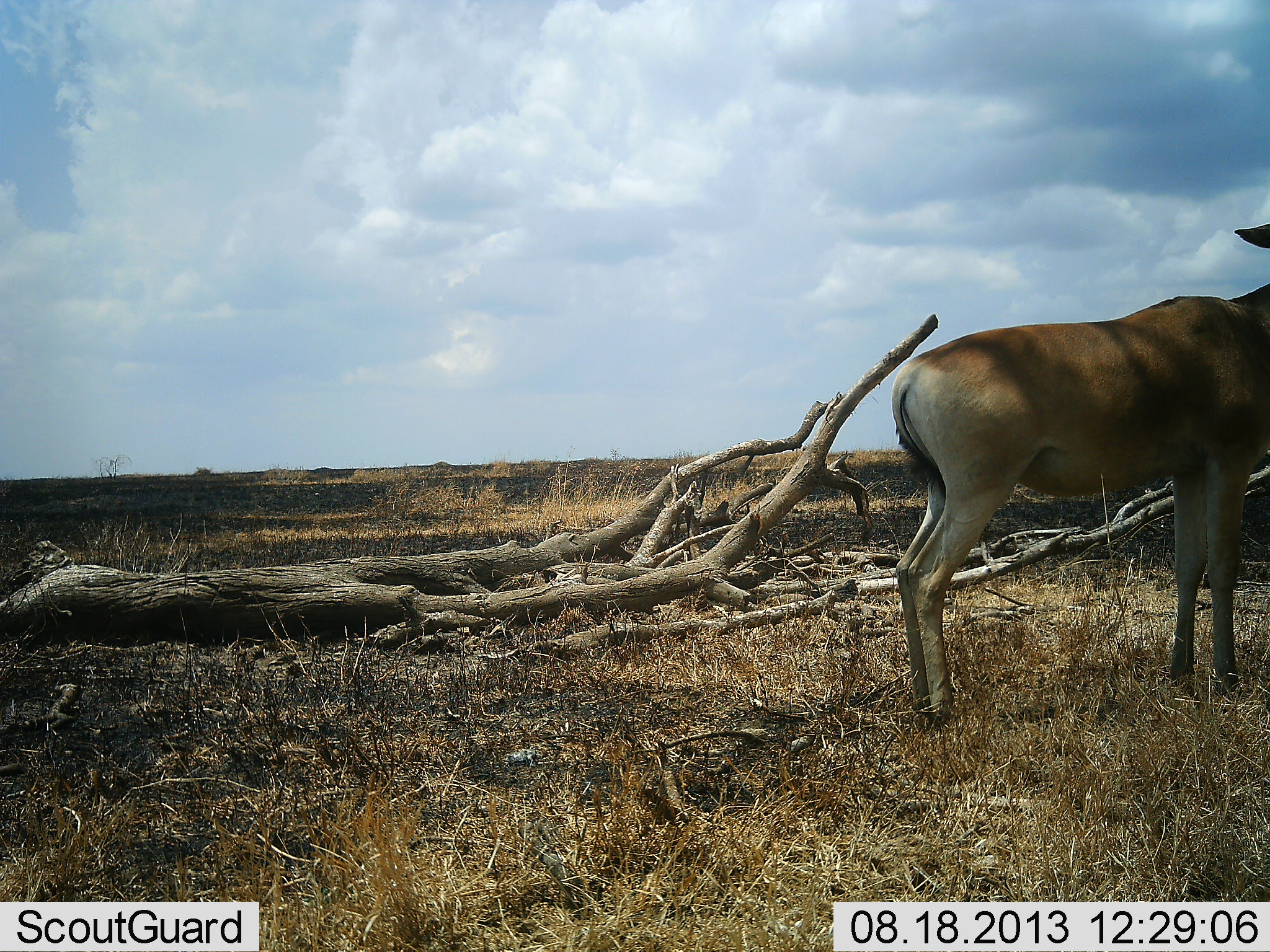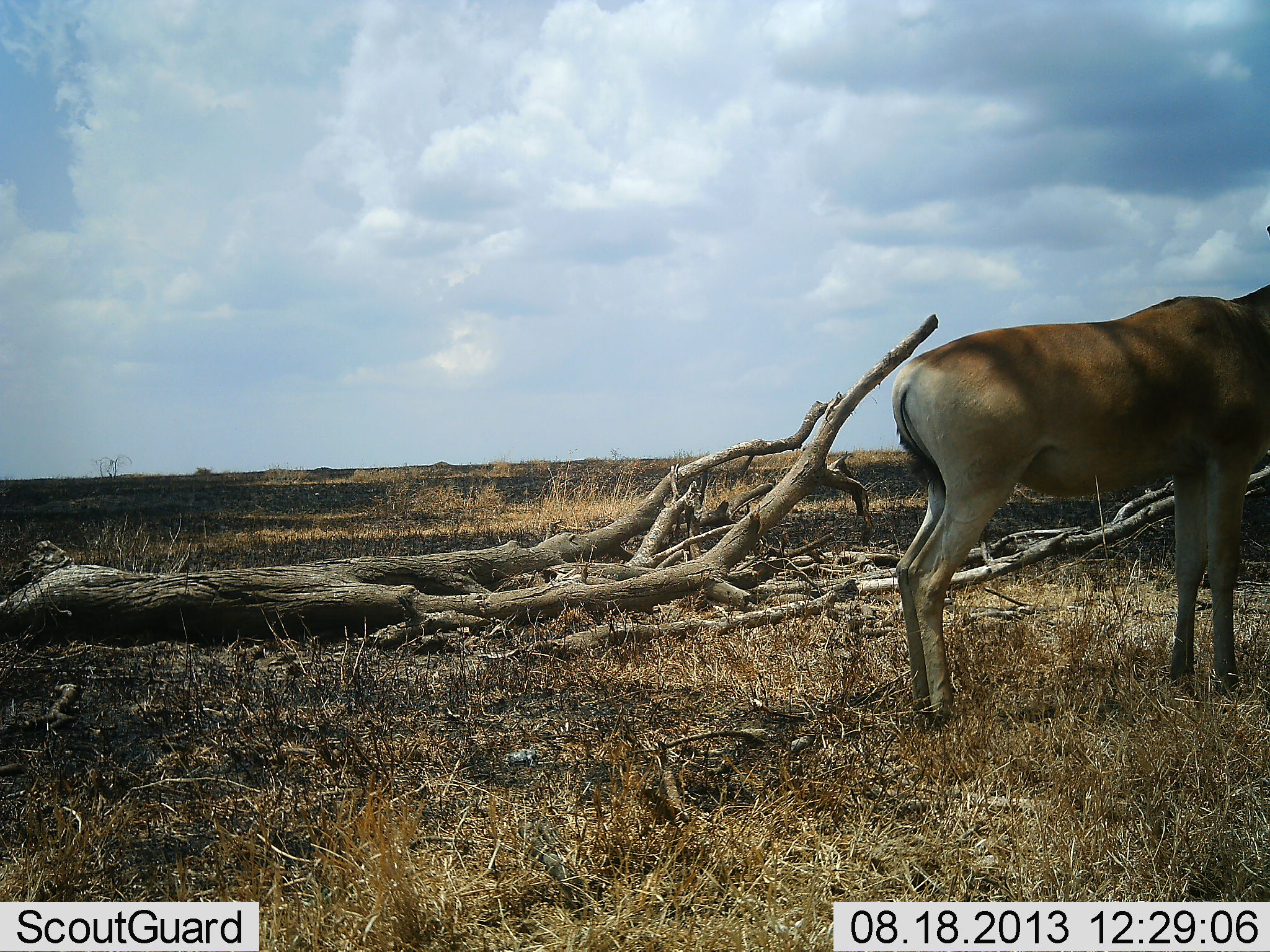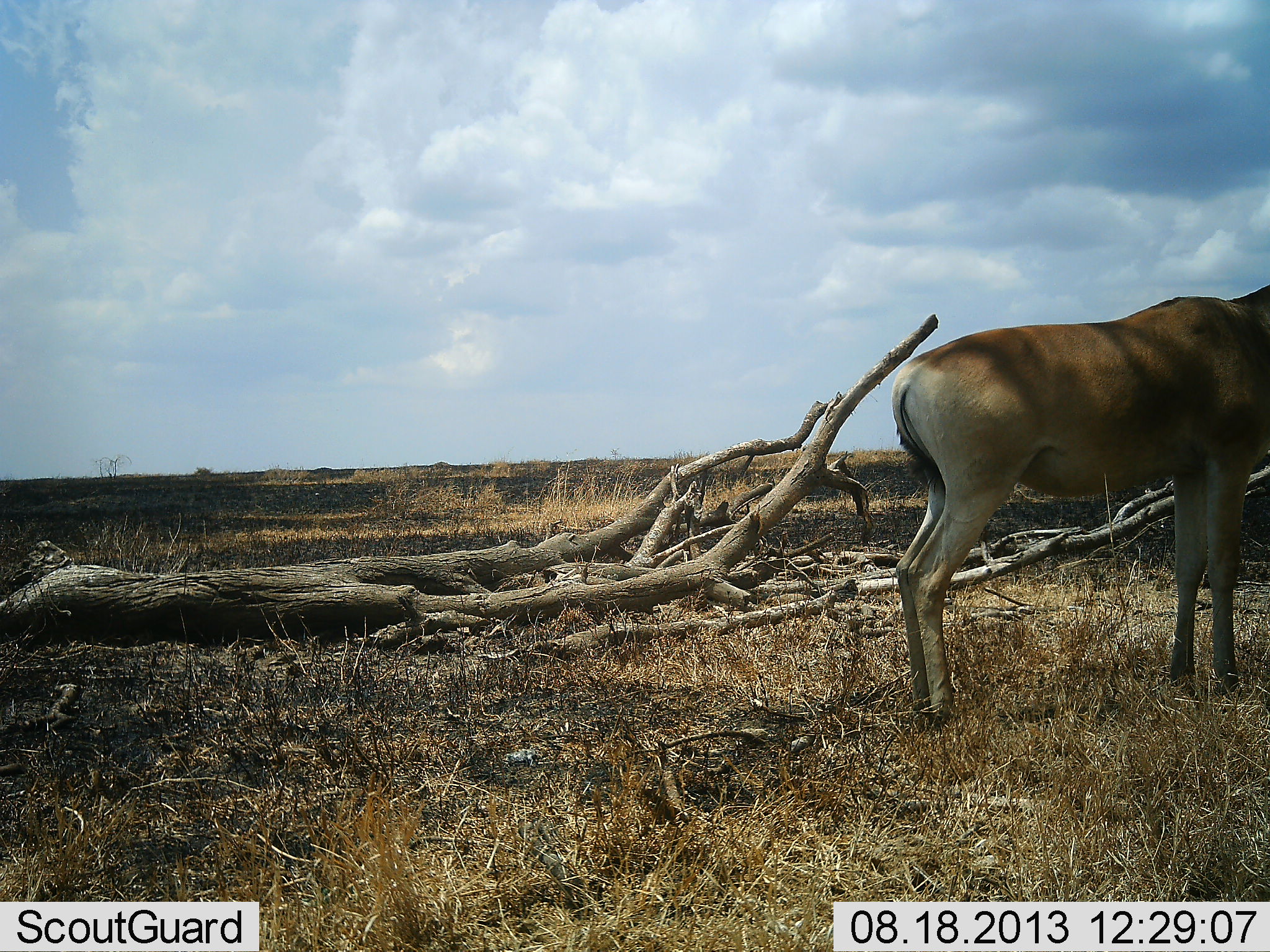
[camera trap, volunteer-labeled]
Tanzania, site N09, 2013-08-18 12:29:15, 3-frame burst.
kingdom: Animalia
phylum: Chordata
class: Mammalia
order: Artiodactyla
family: Bovidae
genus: Alcelaphus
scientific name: Alcelaphus buselaphus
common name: hartebeest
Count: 1.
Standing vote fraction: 100%.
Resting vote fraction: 3%.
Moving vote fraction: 0%.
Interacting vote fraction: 0%.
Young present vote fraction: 0%.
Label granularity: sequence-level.